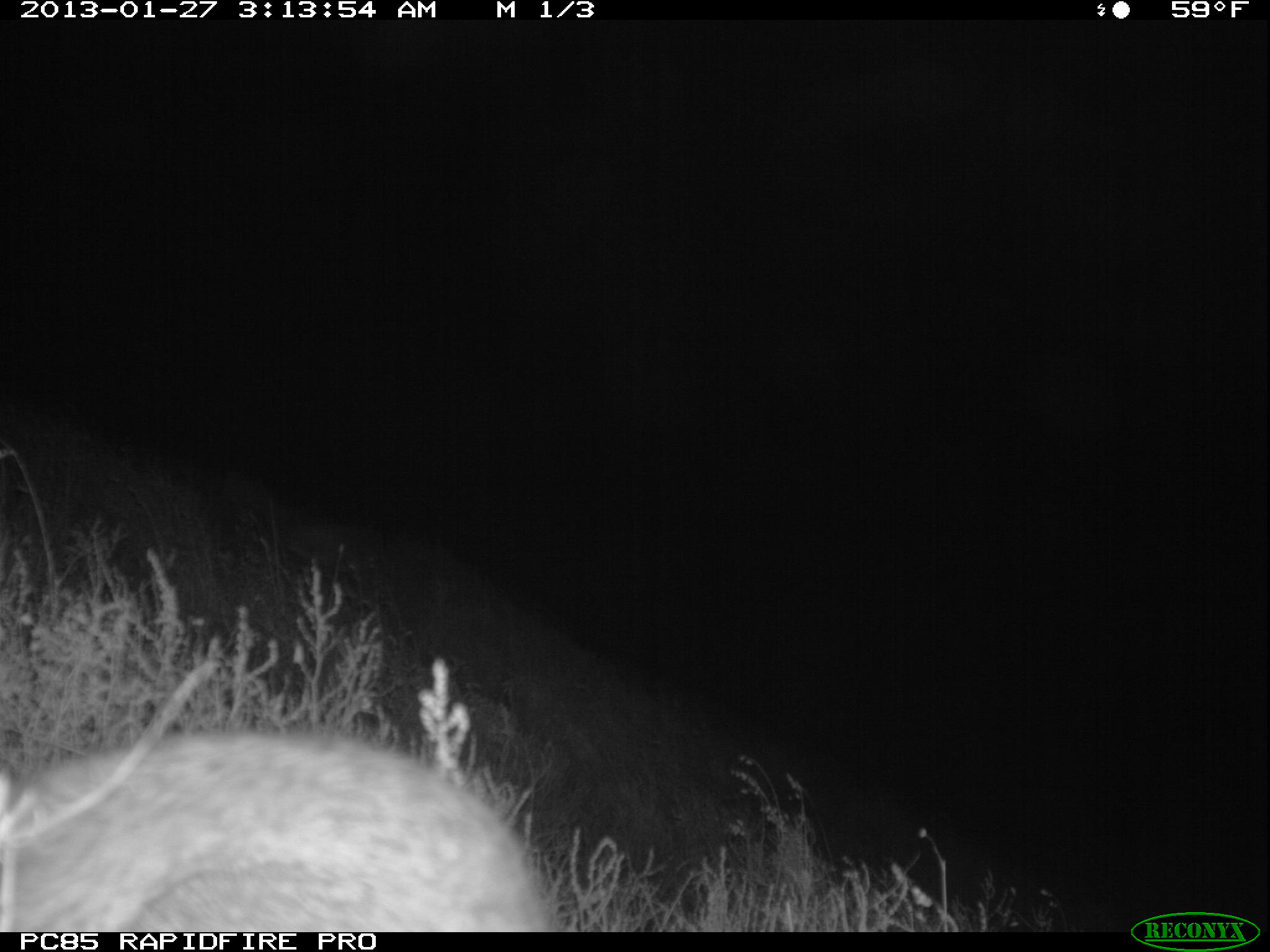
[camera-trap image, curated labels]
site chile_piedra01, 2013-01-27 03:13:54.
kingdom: Animalia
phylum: Chordata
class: Mammalia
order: Lagomorpha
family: Leporidae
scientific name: Leporidae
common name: rabbits and hares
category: rabbit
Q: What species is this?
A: Rabbit (rabbits and hares) (Leporidae).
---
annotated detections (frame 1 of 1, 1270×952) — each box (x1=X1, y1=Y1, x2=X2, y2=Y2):
rabbit: (x1=0, y1=728, x2=557, y2=932)